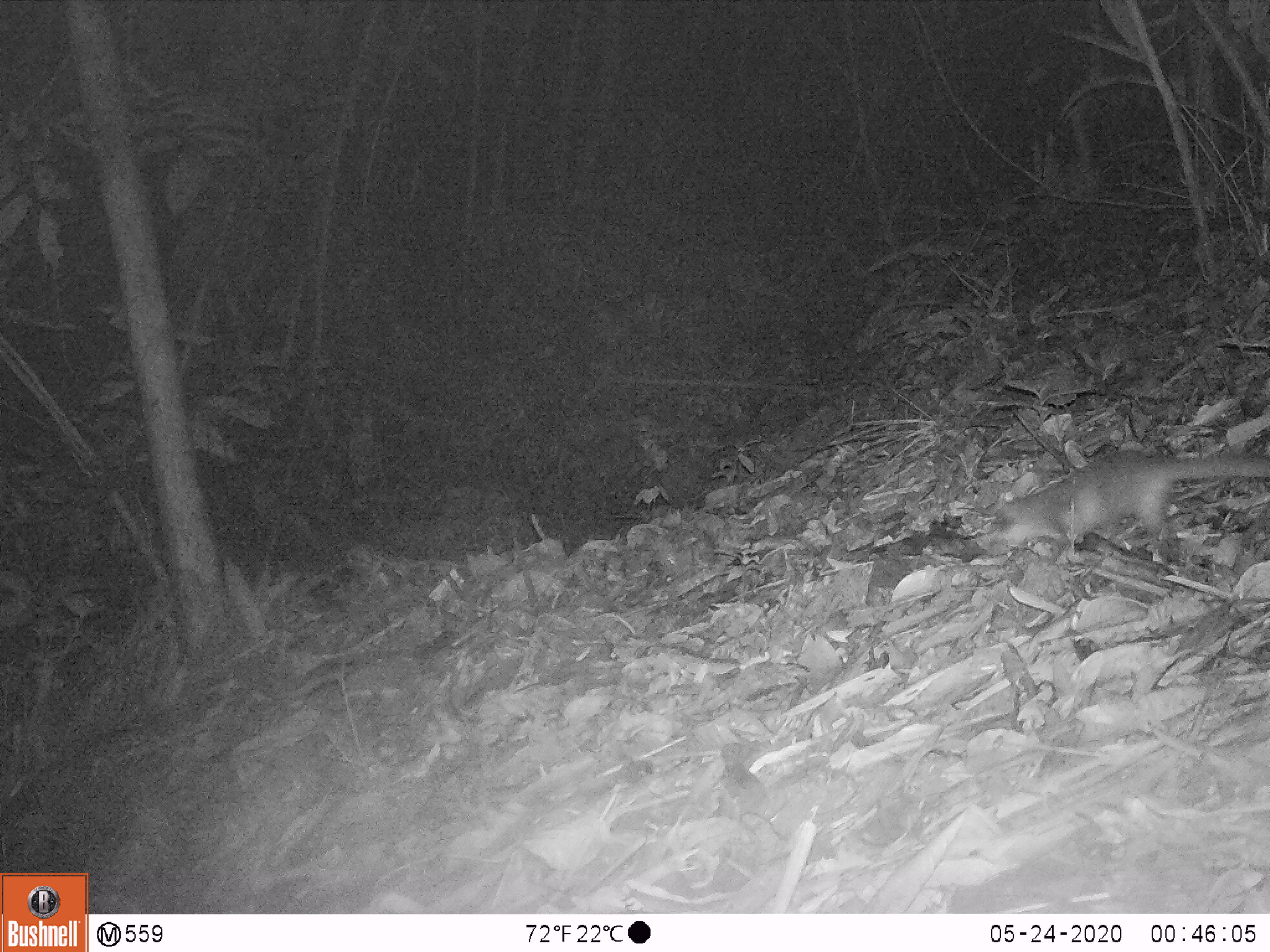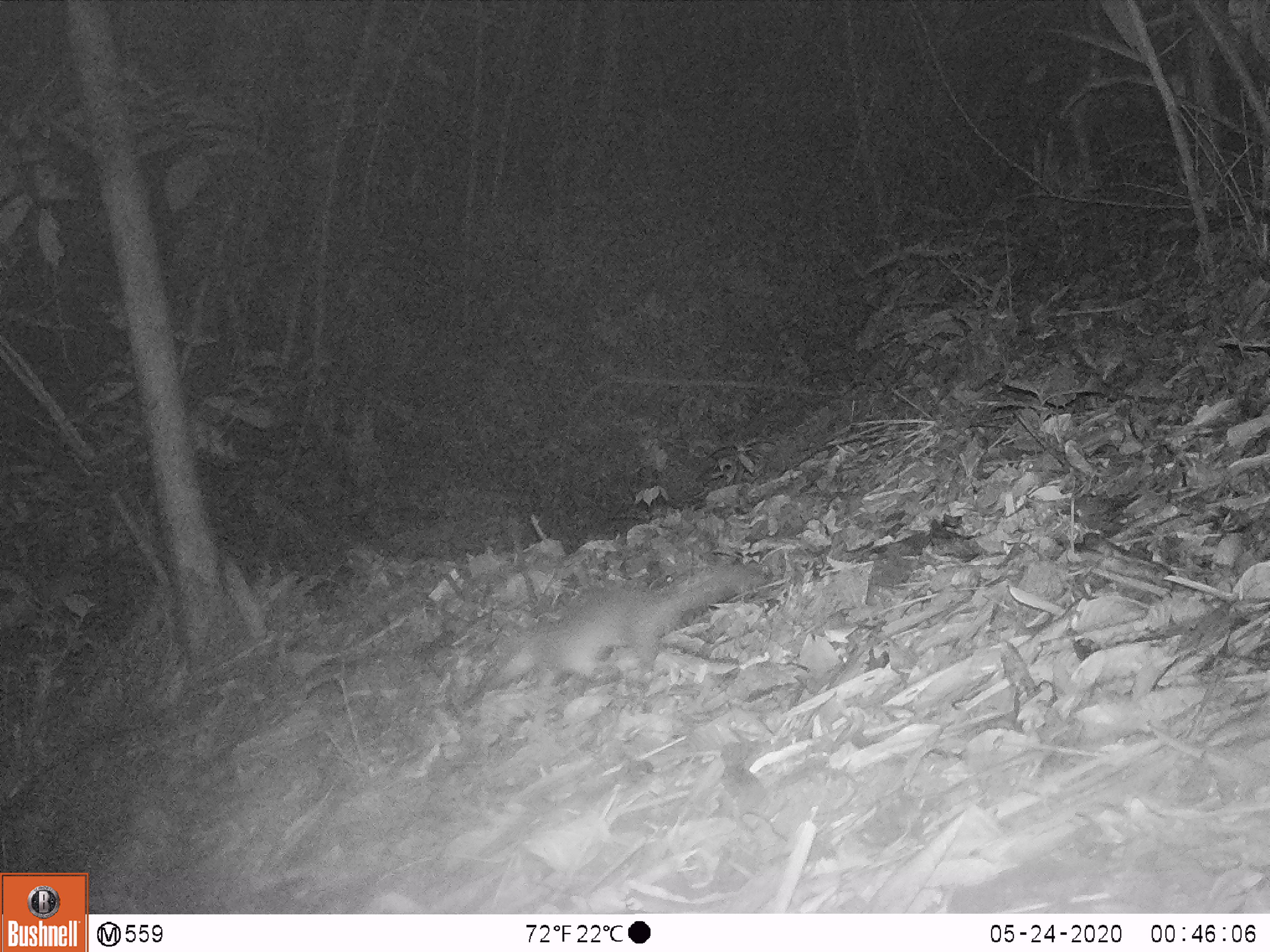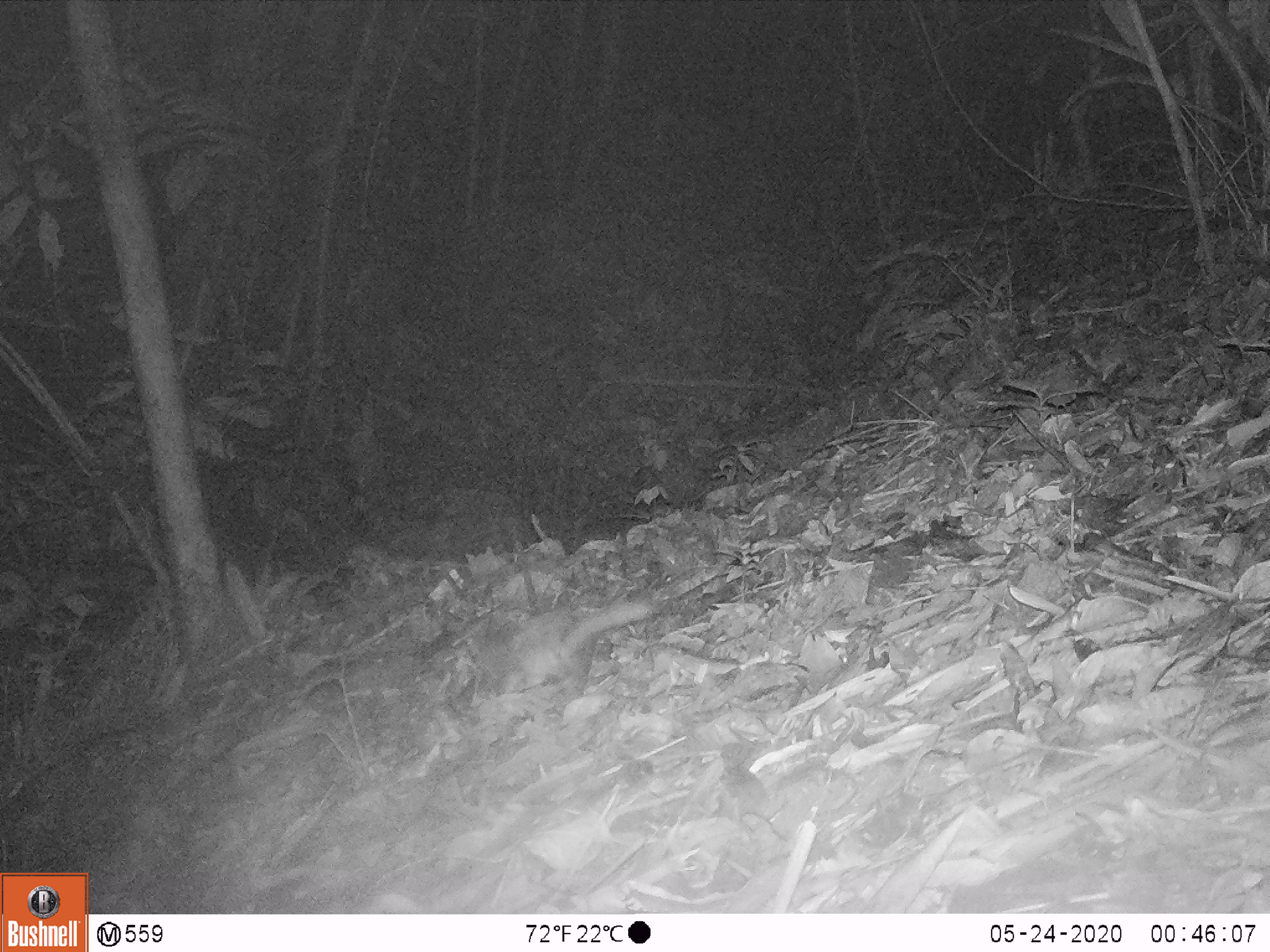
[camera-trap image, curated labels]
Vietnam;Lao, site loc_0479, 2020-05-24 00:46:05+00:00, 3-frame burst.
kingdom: Animalia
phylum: Chordata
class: Mammalia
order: Carnivora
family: Mustelidae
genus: Melogale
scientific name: Melogale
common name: ferret badger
Ferret badger (Melogale). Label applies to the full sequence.